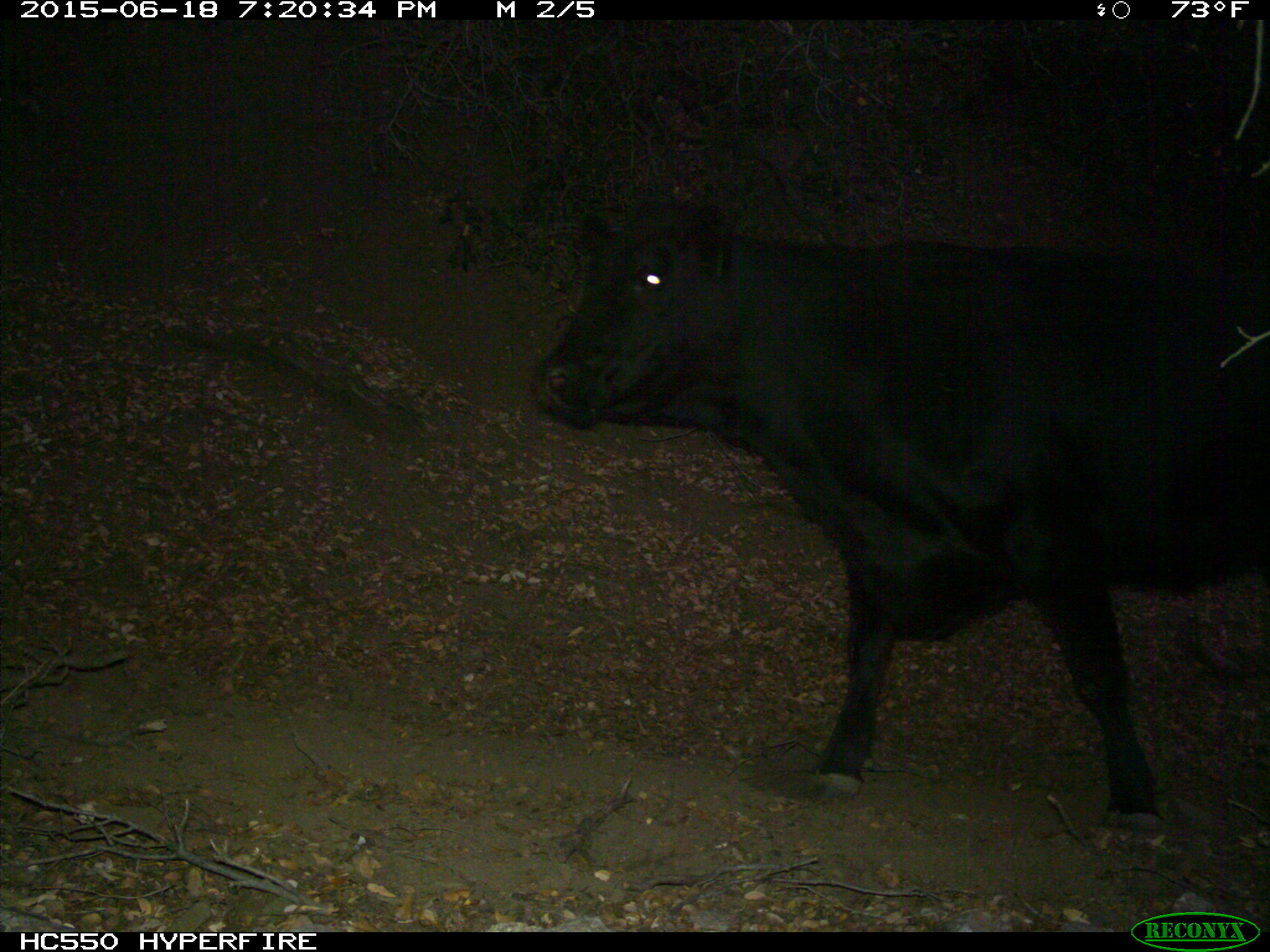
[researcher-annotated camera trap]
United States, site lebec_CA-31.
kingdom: Animalia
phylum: Chordata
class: Mammalia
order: Artiodactyla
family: Bovidae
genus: Bos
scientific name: Bos taurus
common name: domestic cow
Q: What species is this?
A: Bos taurus (domestic cow).